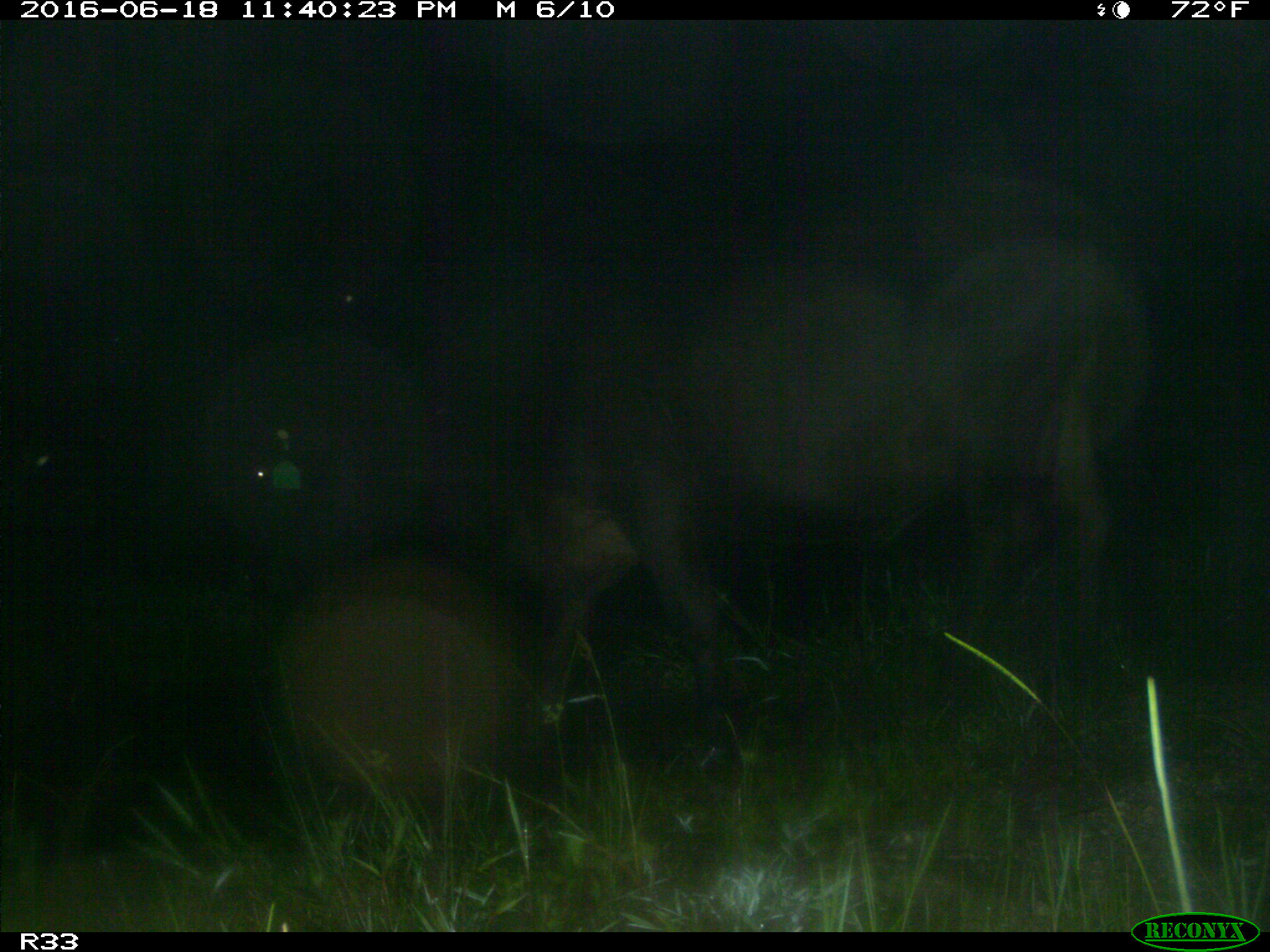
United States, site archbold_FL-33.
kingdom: Animalia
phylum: Chordata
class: Mammalia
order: Artiodactyla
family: Bovidae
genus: Bos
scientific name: Bos taurus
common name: domestic cow